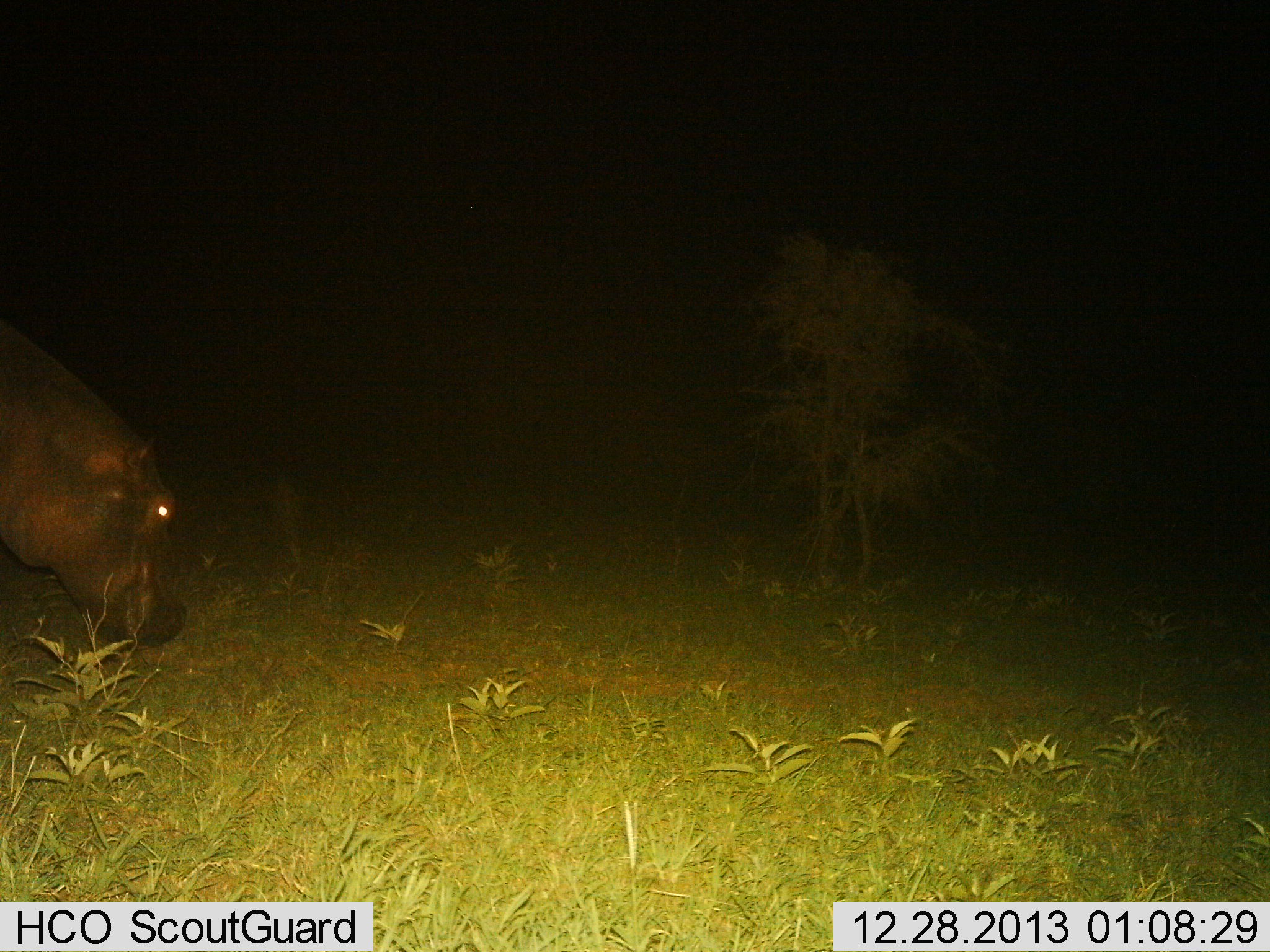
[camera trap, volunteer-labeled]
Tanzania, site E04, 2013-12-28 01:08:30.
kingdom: Animalia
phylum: Chordata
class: Mammalia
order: Artiodactyla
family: Hippopotamidae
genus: Hippopotamus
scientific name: Hippopotamus amphibius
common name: hippopotamus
Hippopotamus (Hippopotamus amphibius), count 1. Behavior (volunteer vote fractions): standing 20%, resting 0%, moving 20%, interacting 0%. Young present (vote fraction): 0%. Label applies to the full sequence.